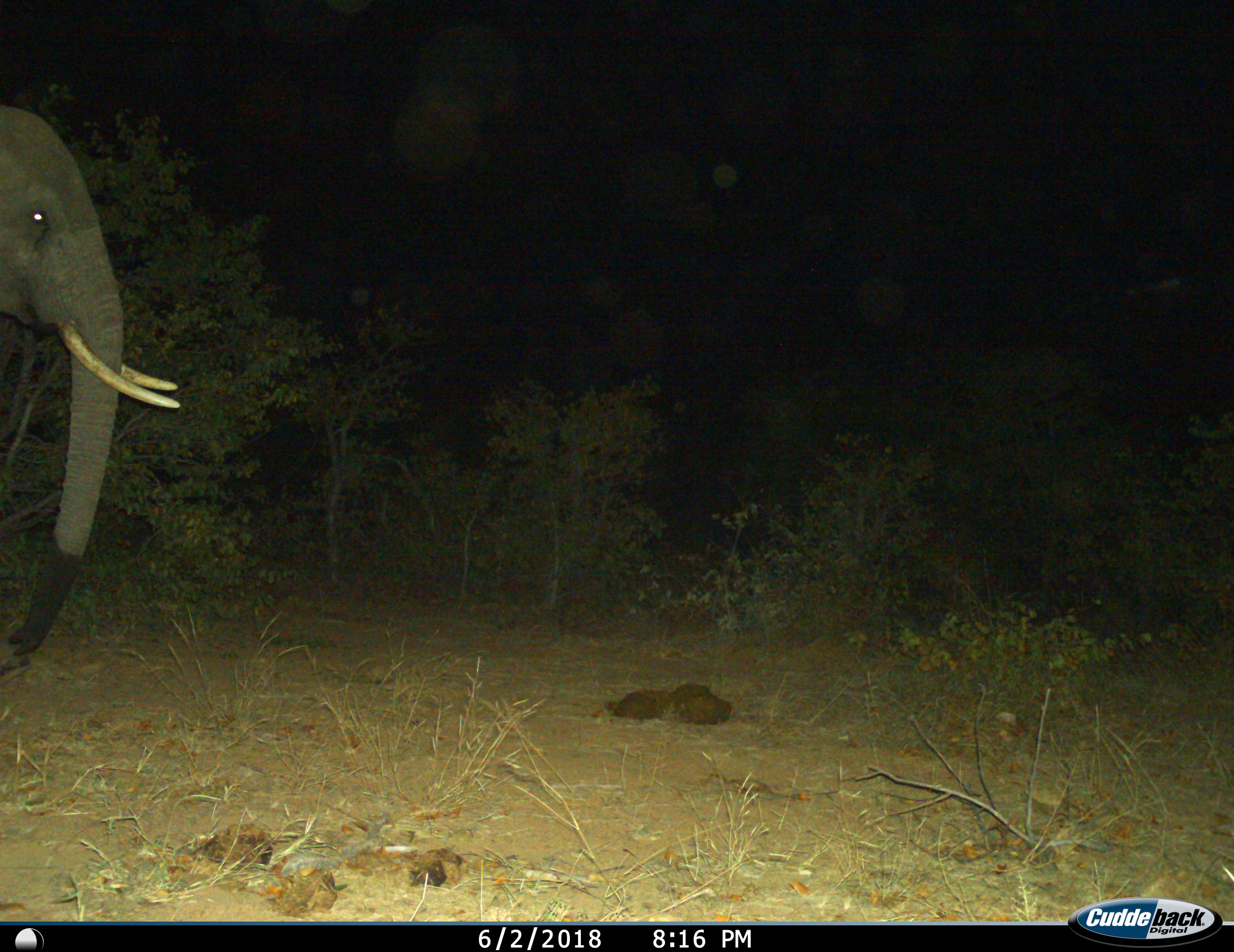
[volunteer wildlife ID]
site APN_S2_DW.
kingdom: Animalia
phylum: Chordata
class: Mammalia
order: Proboscidea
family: Elephantidae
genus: Loxodonta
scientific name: Loxodonta africana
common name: african bush elephant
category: elephant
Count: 1.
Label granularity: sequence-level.